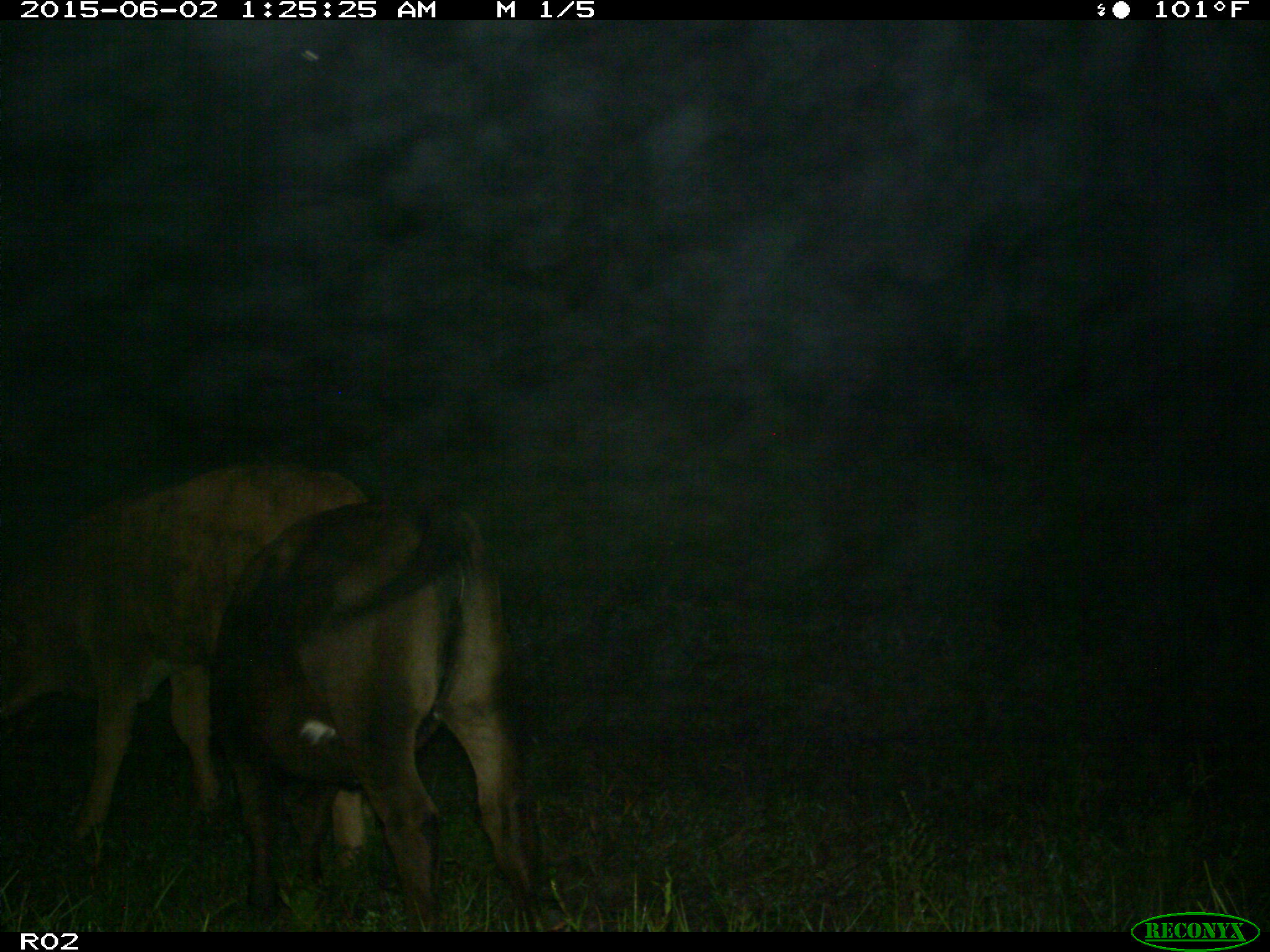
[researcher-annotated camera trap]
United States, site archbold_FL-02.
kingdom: Animalia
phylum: Chordata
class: Mammalia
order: Artiodactyla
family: Bovidae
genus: Bos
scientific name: Bos taurus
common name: domestic cow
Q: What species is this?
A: Bos taurus (domestic cow).